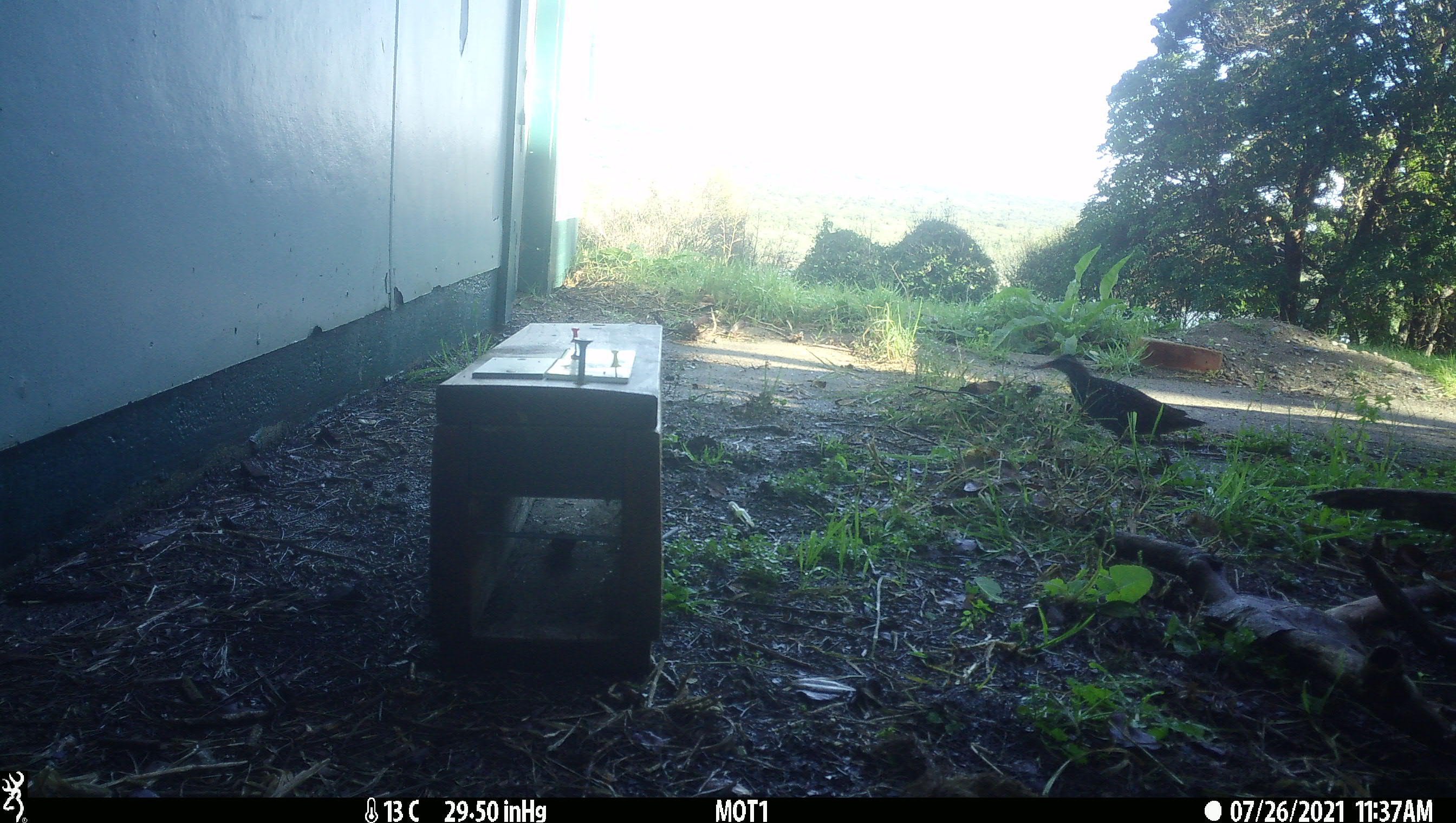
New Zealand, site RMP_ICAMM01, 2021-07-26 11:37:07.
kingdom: Animalia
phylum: Chordata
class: Aves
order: Gruiformes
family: Rallidae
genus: Gallirallus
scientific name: Gallirallus philippensis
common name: buff-banded rail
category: banded rail